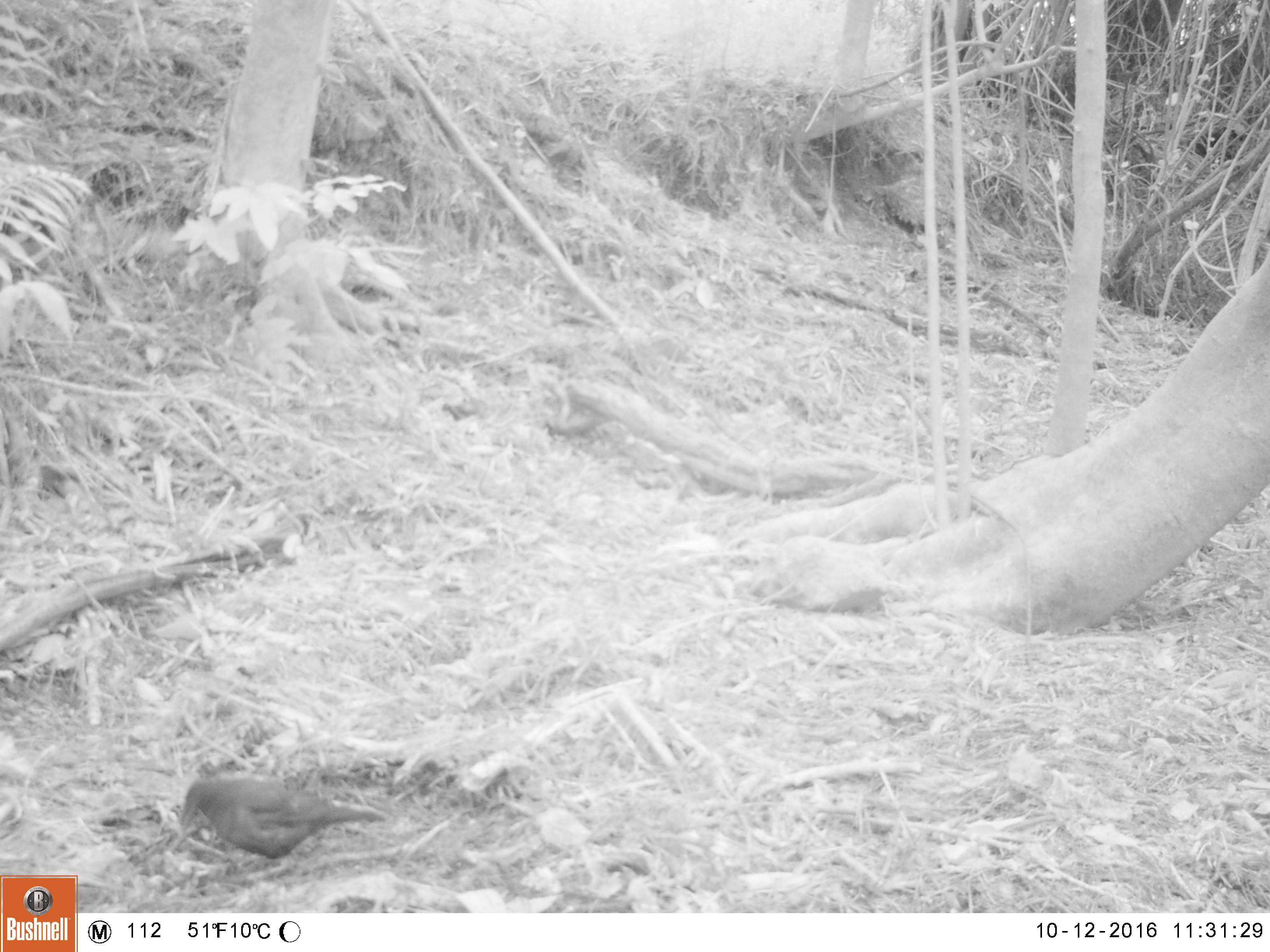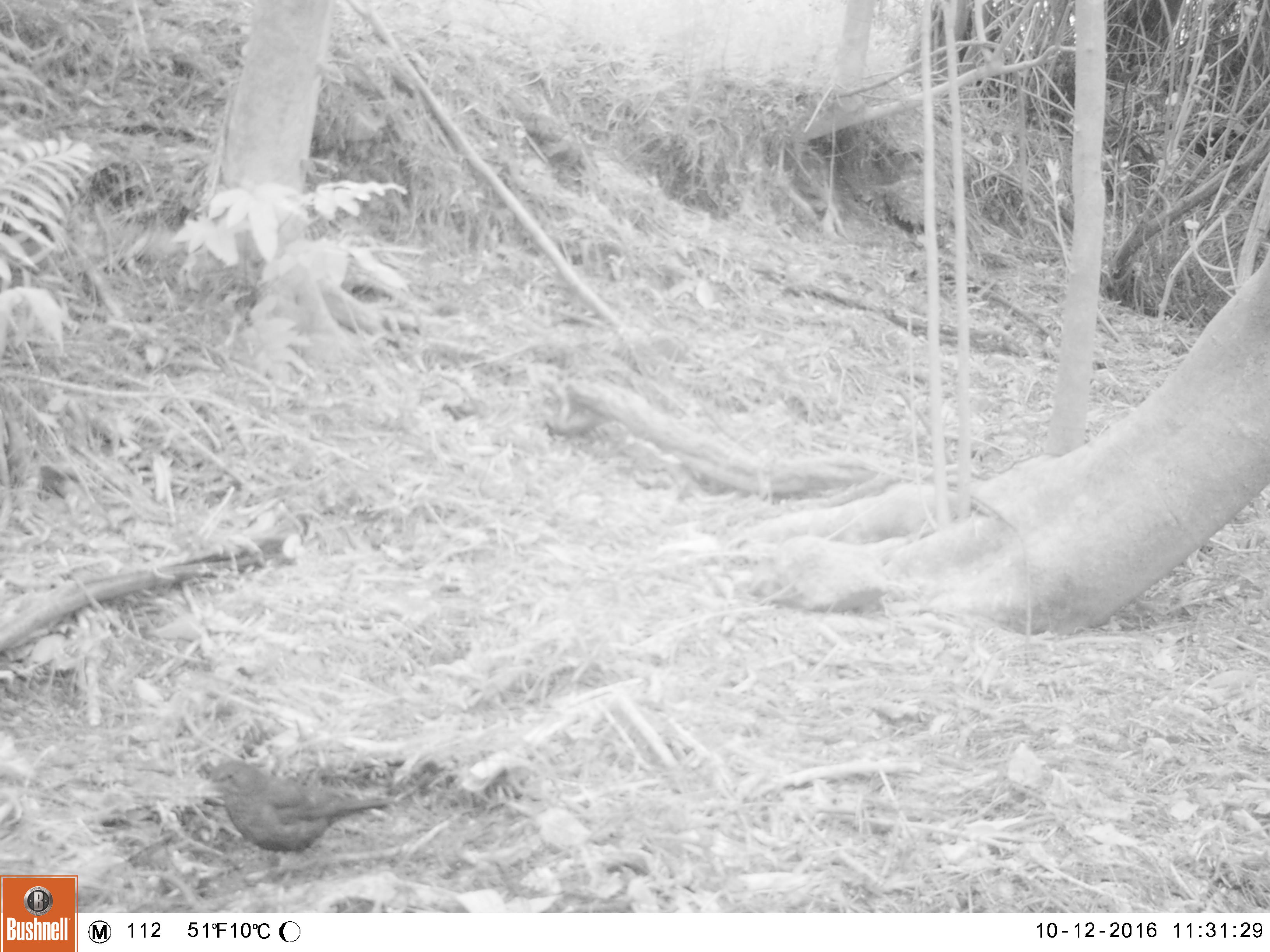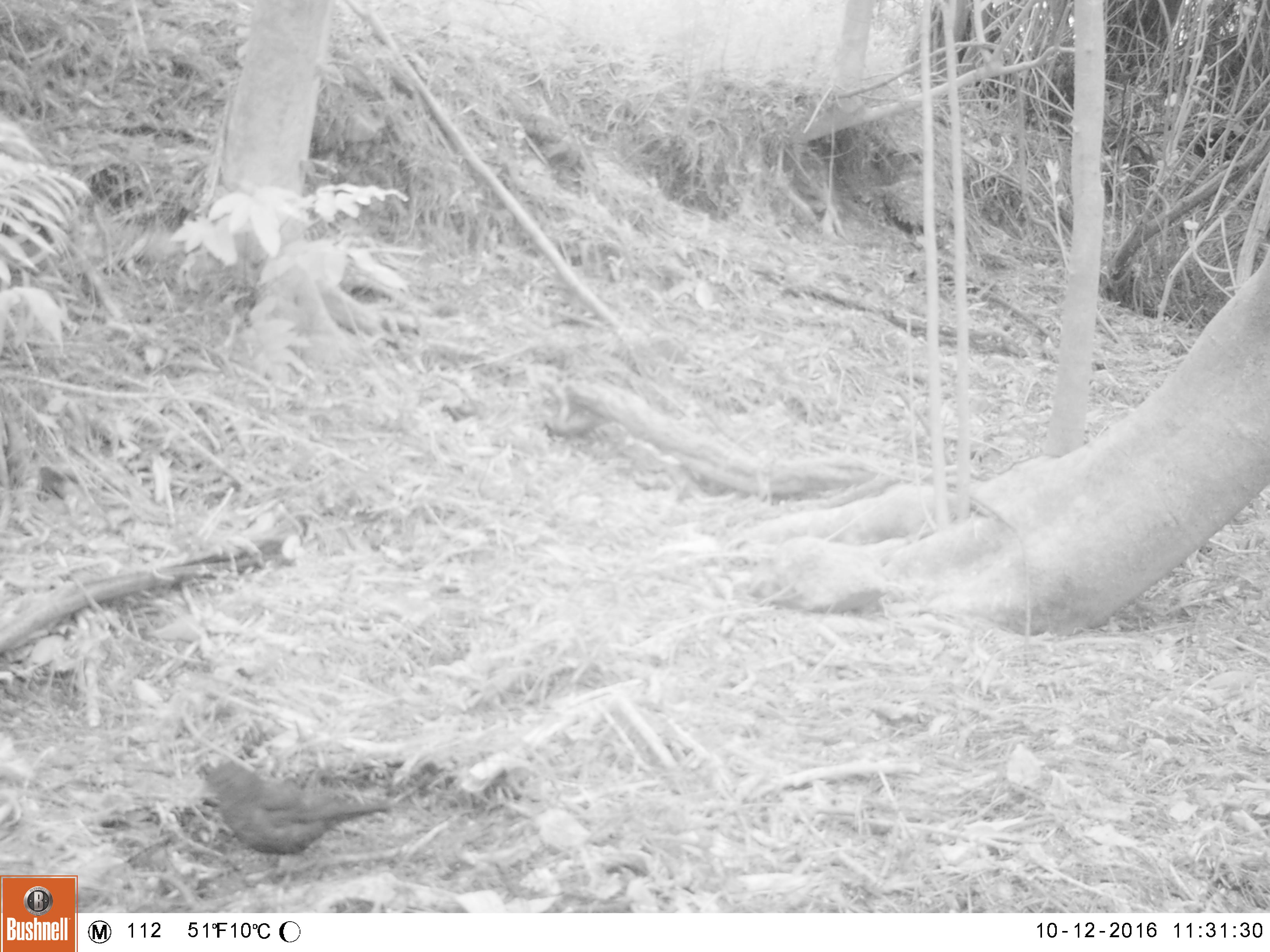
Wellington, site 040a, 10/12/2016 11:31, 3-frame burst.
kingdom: Animalia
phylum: Chordata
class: Aves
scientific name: Aves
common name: bird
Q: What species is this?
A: Bird (Aves).